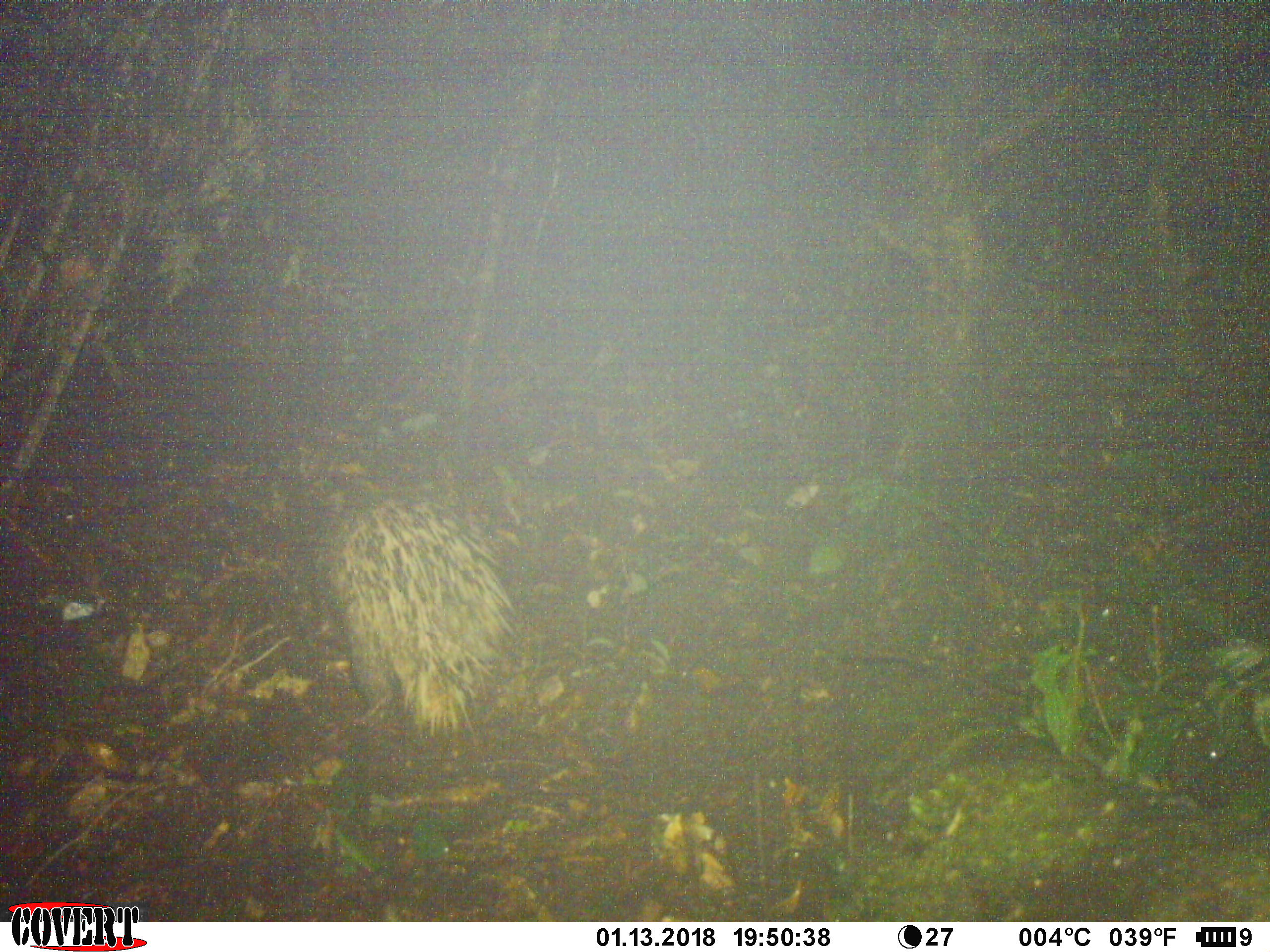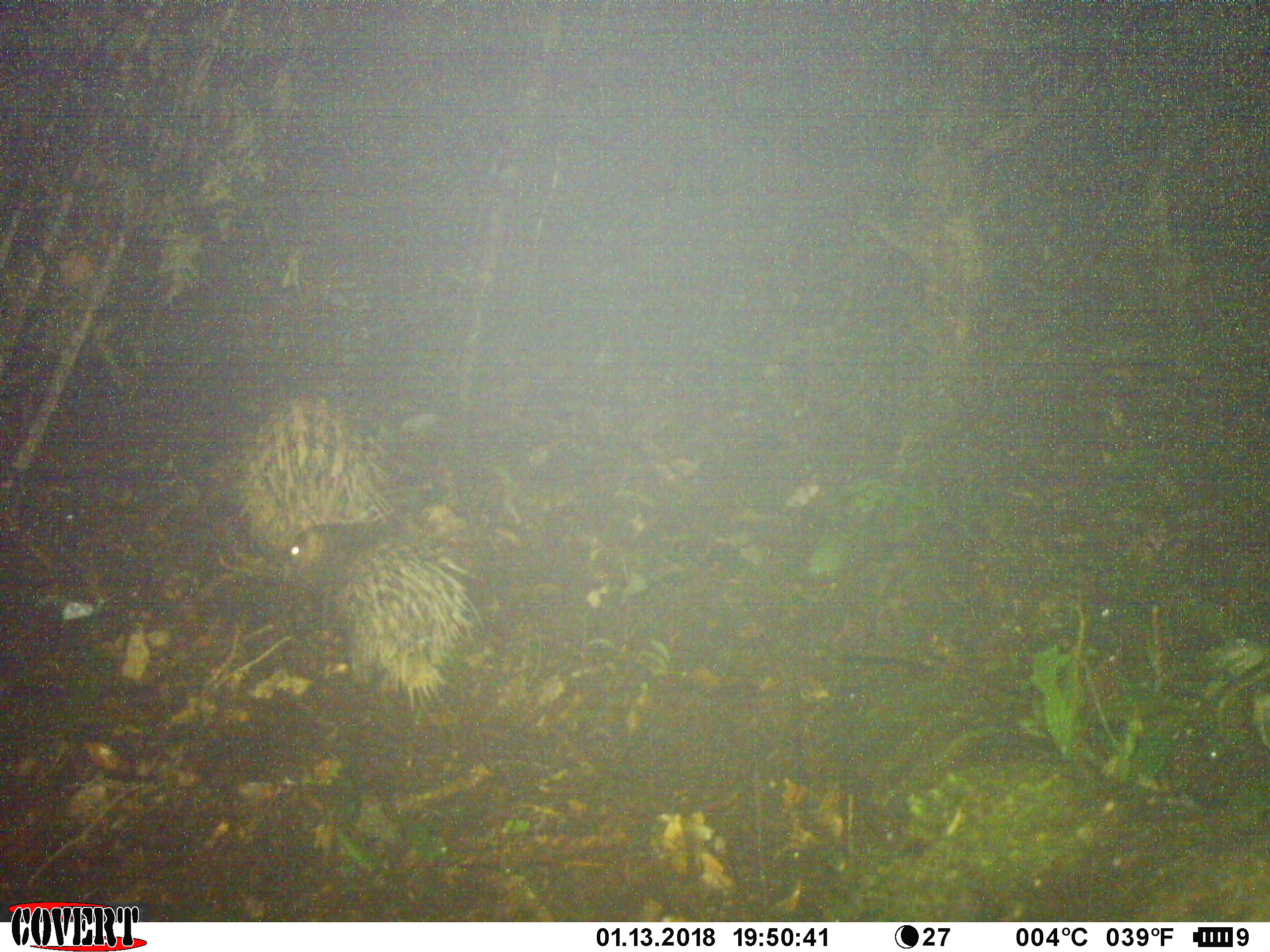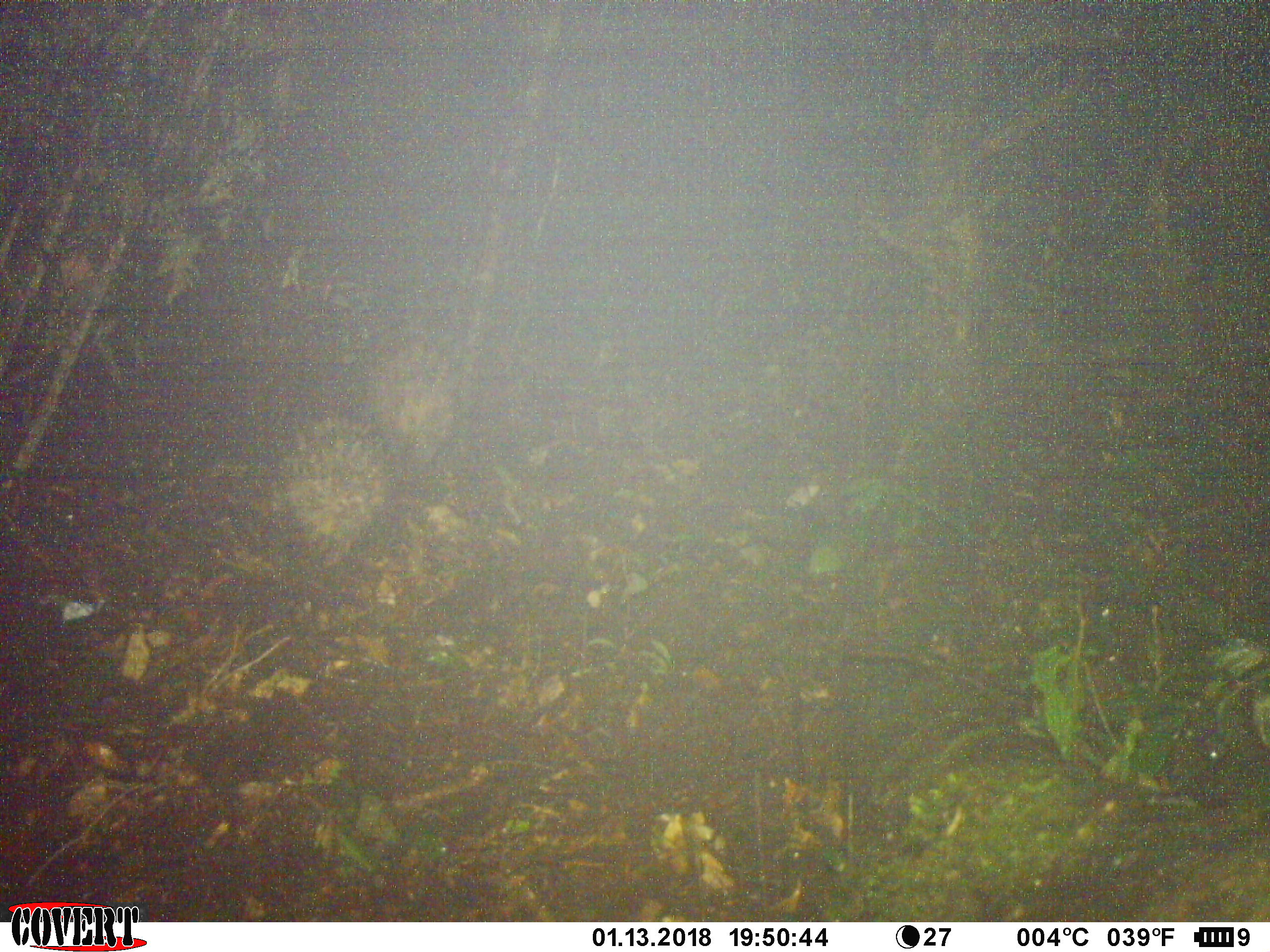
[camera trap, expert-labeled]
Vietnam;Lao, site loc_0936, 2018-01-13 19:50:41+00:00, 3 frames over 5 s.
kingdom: Animalia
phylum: Chordata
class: Mammalia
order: Rodentia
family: Hystricidae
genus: Hystrix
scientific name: Hystrix brachyura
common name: malayan porcupine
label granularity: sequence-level